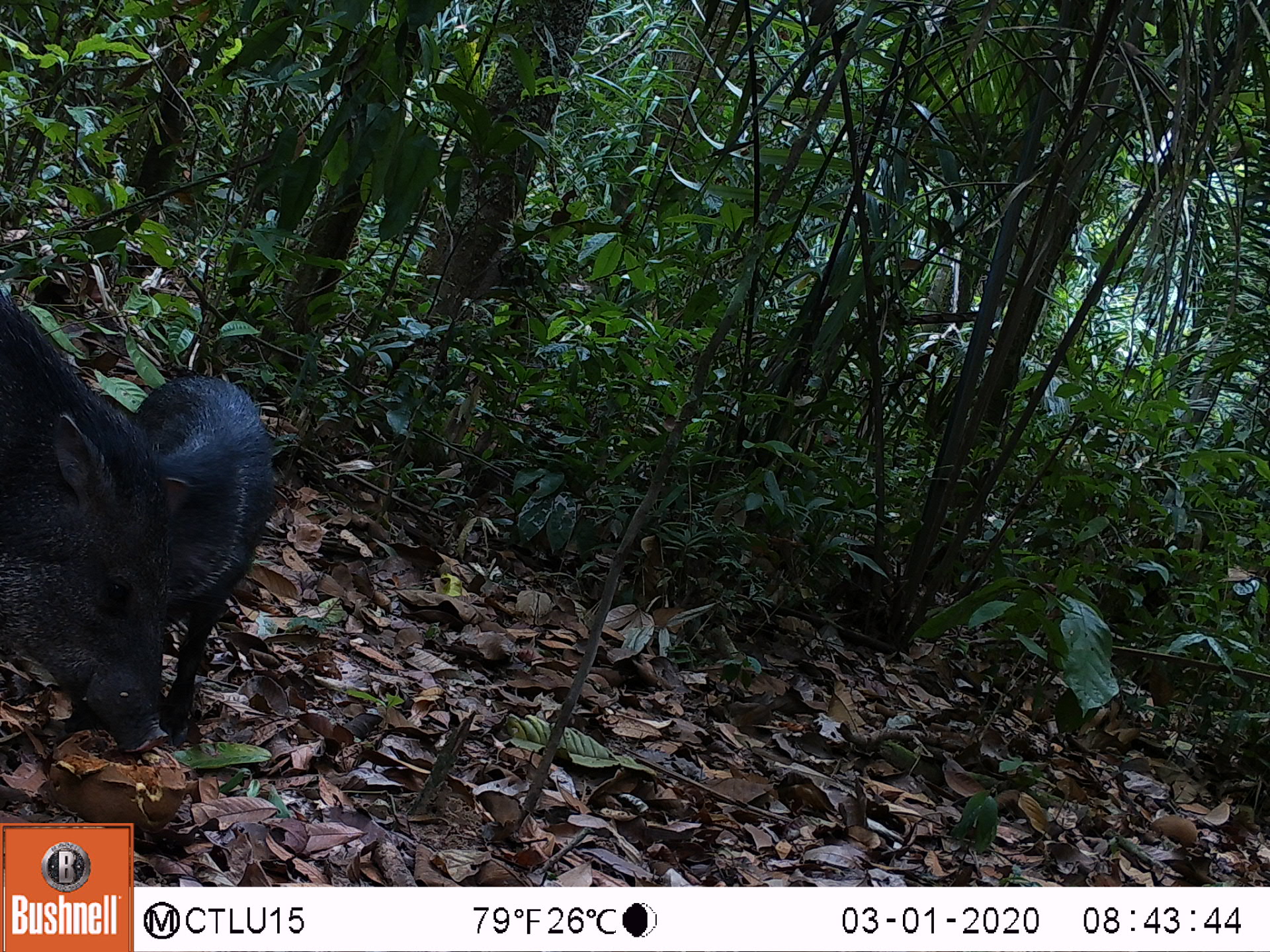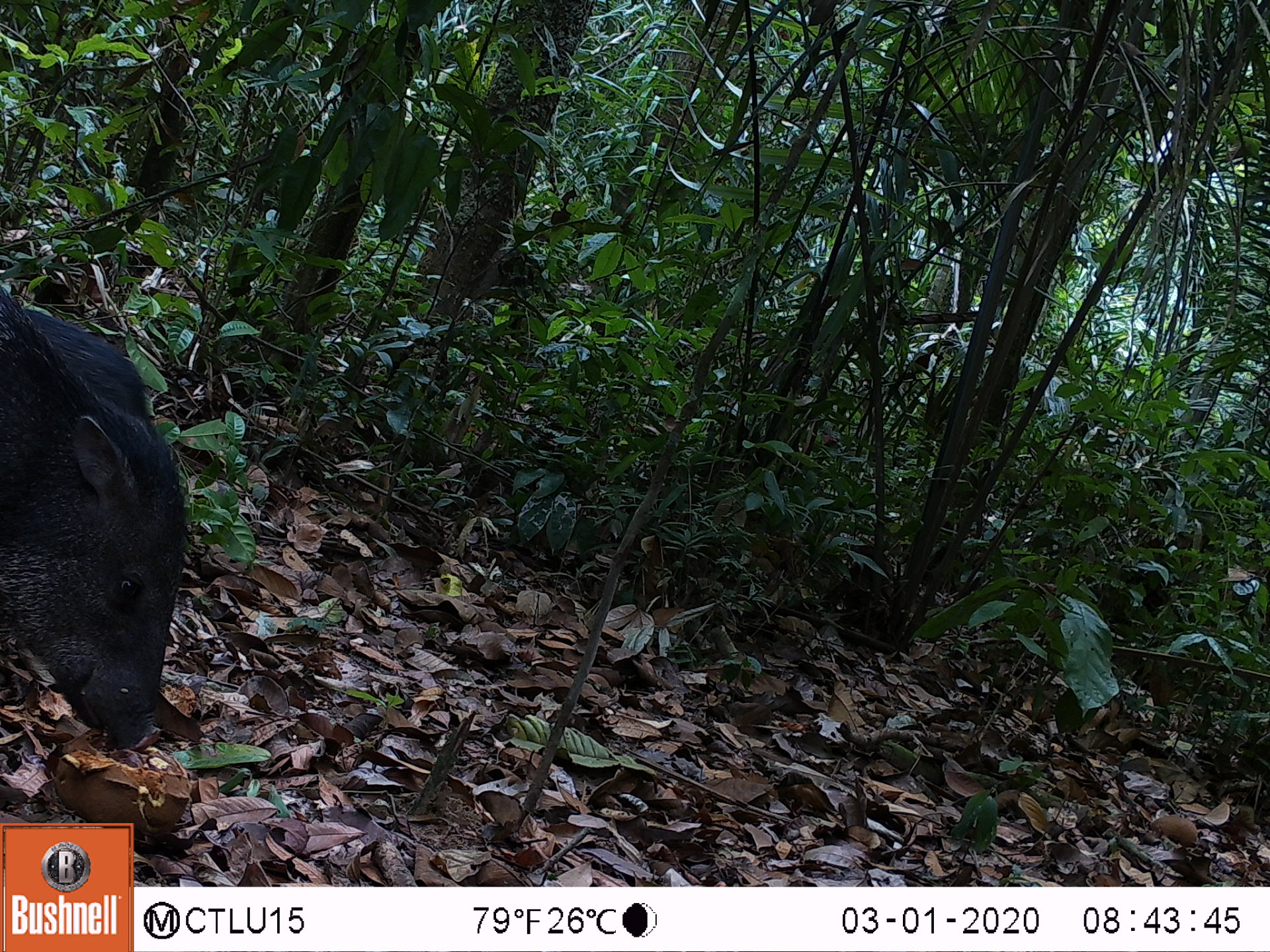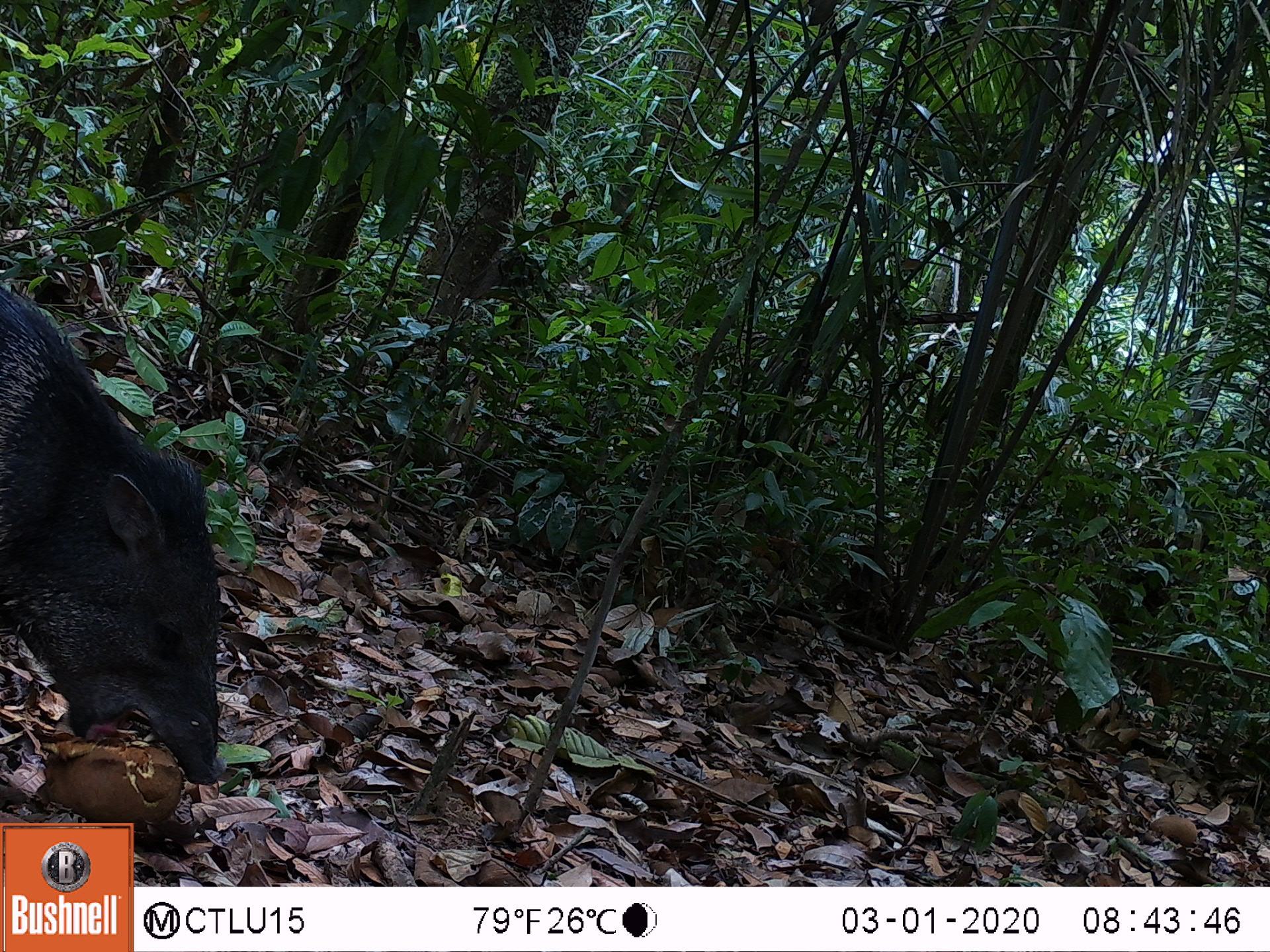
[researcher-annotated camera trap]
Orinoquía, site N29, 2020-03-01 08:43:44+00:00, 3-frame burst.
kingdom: Animalia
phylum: Chordata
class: Mammalia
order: Artiodactyla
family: Tayassuidae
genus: Pecari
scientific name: Pecari tajacu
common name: collared peccary